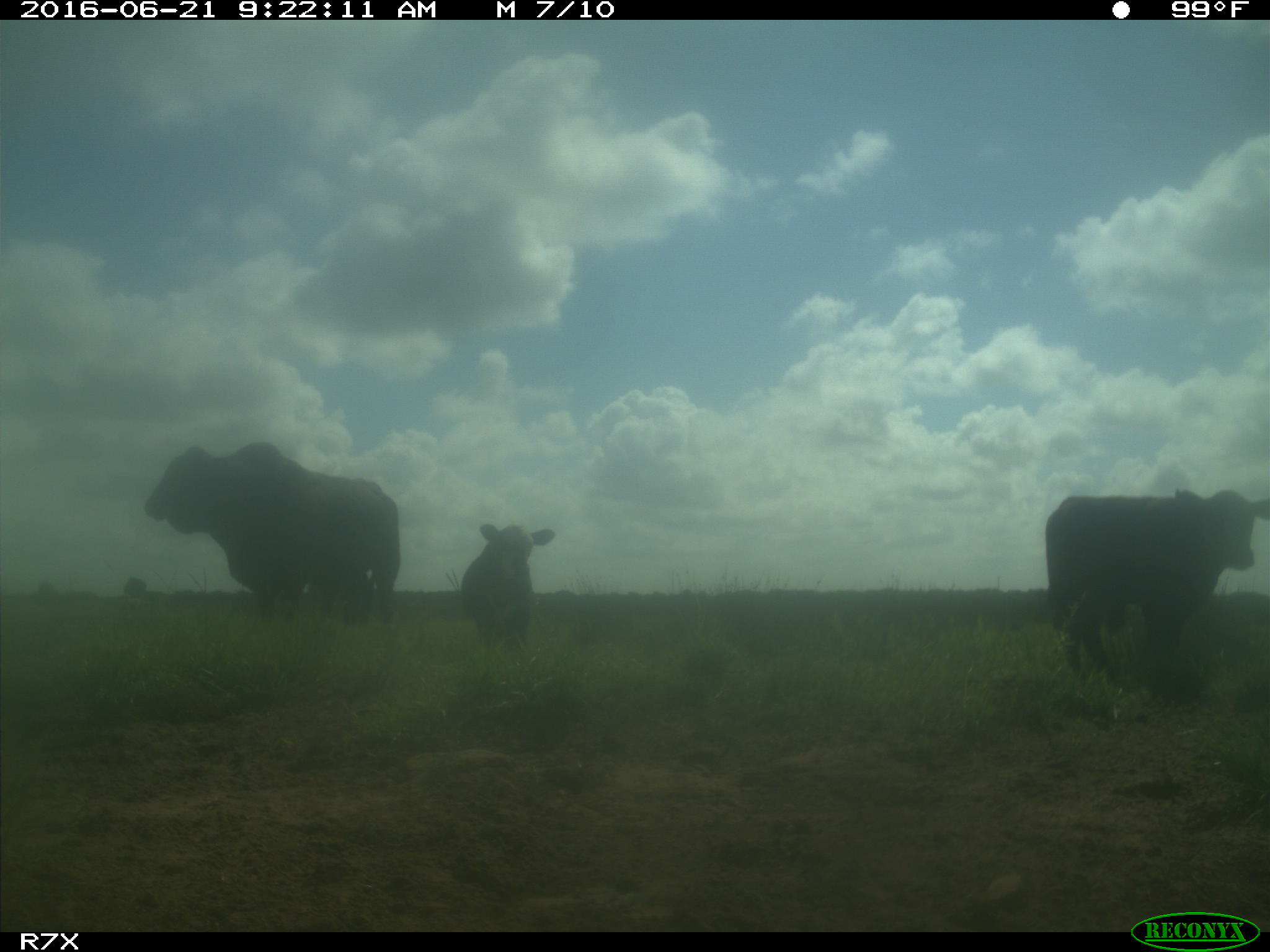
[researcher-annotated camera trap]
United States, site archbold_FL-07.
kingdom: Animalia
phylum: Chordata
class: Mammalia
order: Artiodactyla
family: Bovidae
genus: Bos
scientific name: Bos taurus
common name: domestic cow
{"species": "Bos taurus (domestic cow)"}